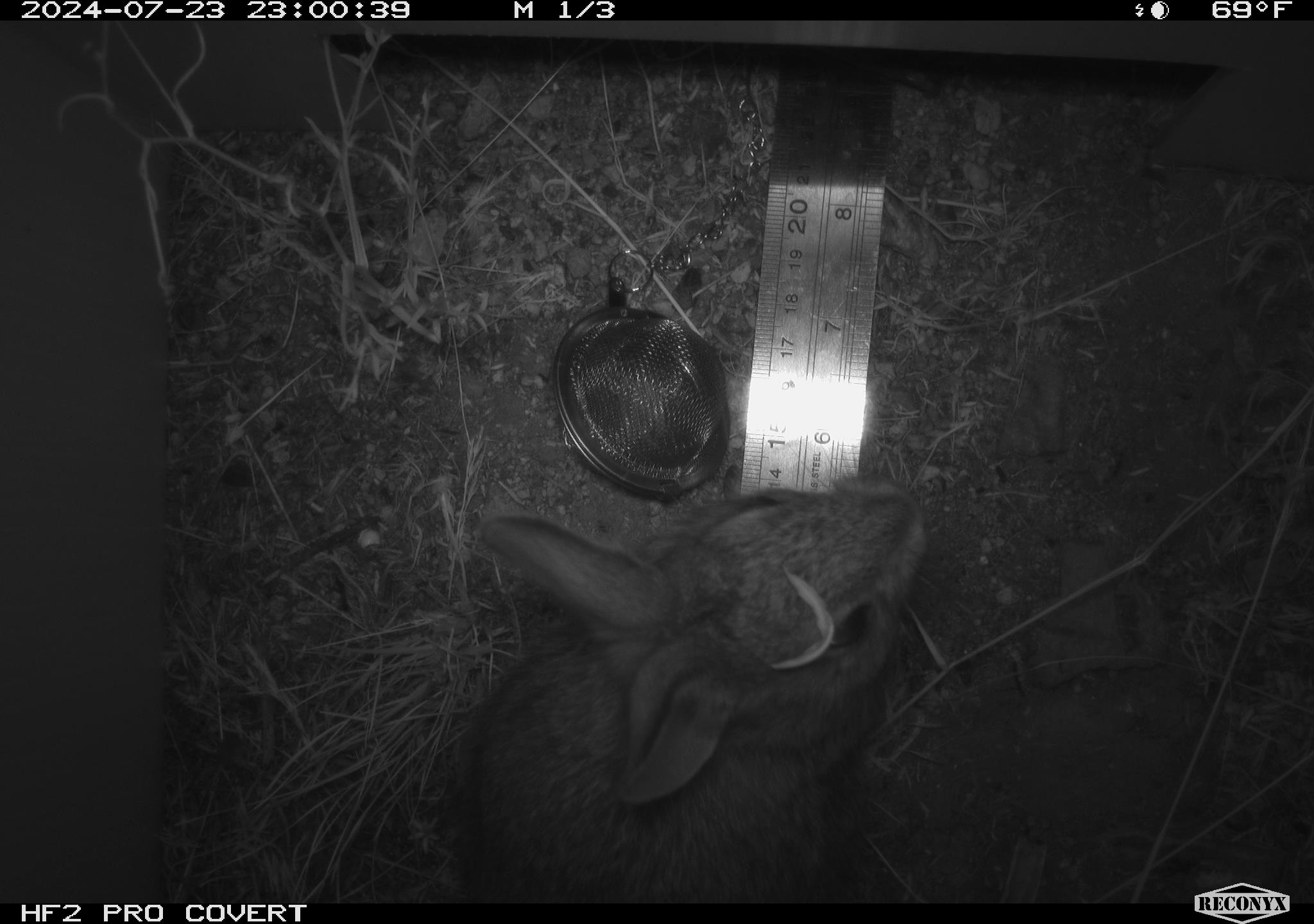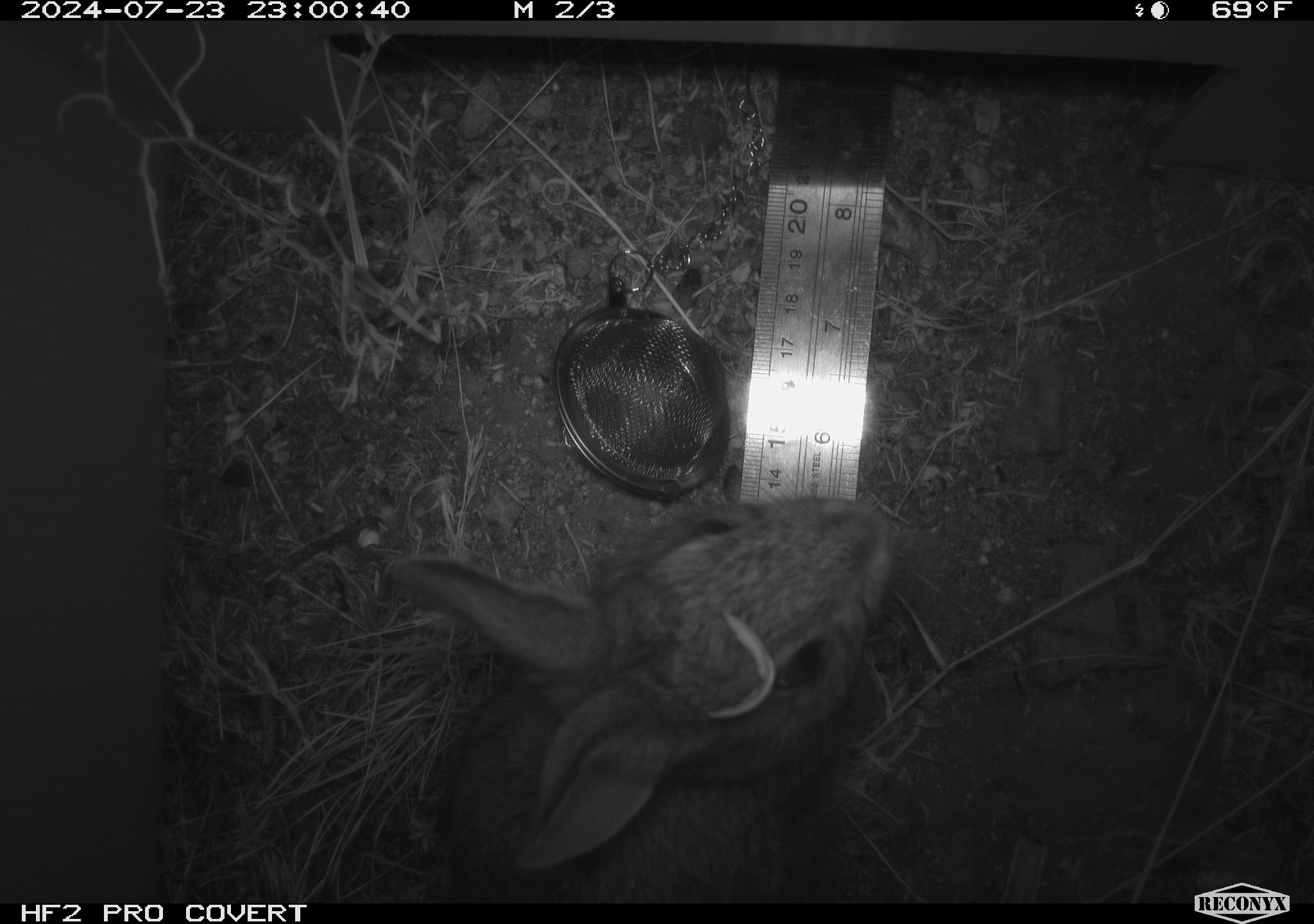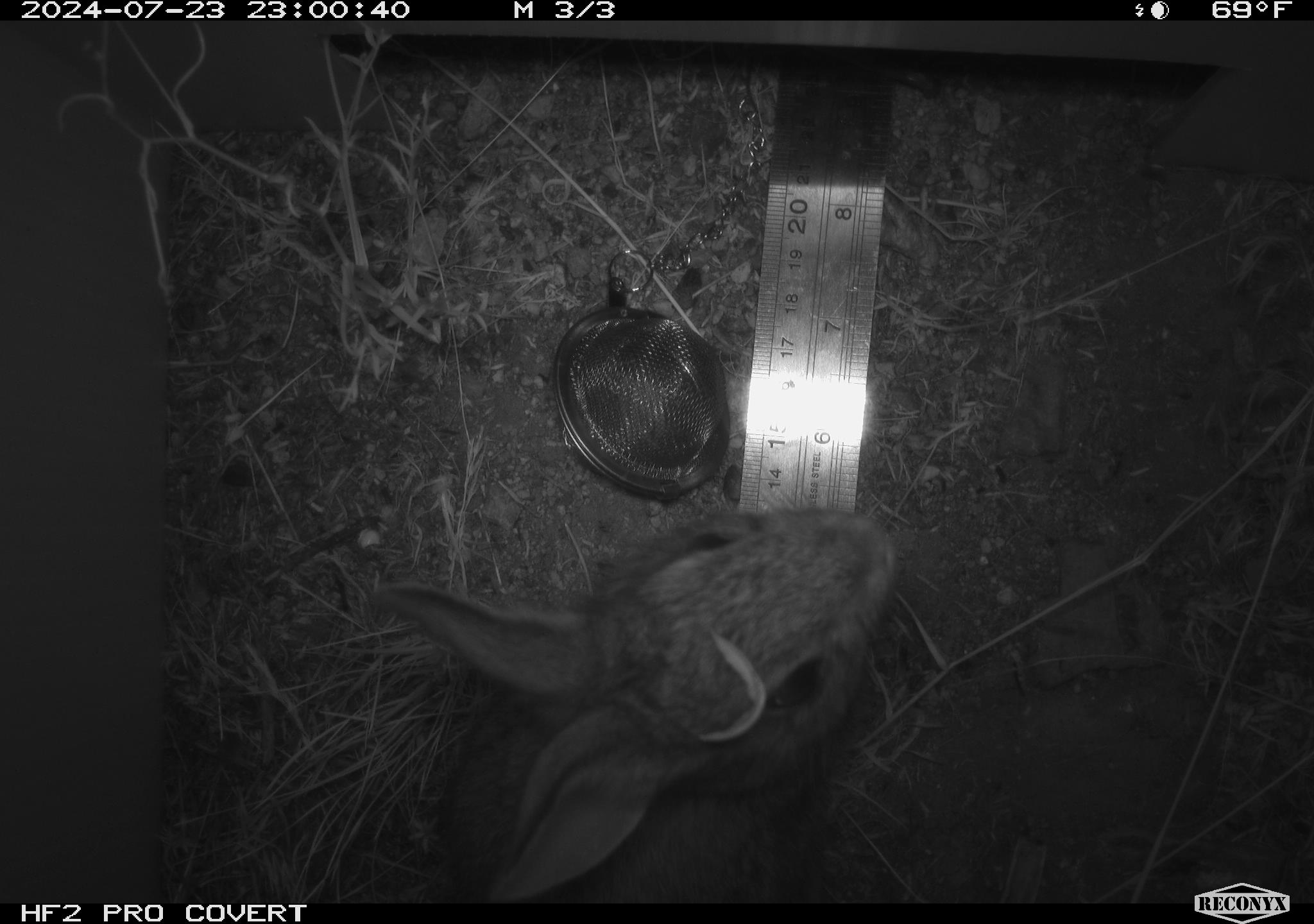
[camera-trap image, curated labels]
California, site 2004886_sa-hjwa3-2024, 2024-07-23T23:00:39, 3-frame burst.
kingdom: Animalia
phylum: Chordata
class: Mammalia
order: Lagomorpha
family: Leporidae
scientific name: Leporidae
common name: rabbit or hare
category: rabbit and hare family